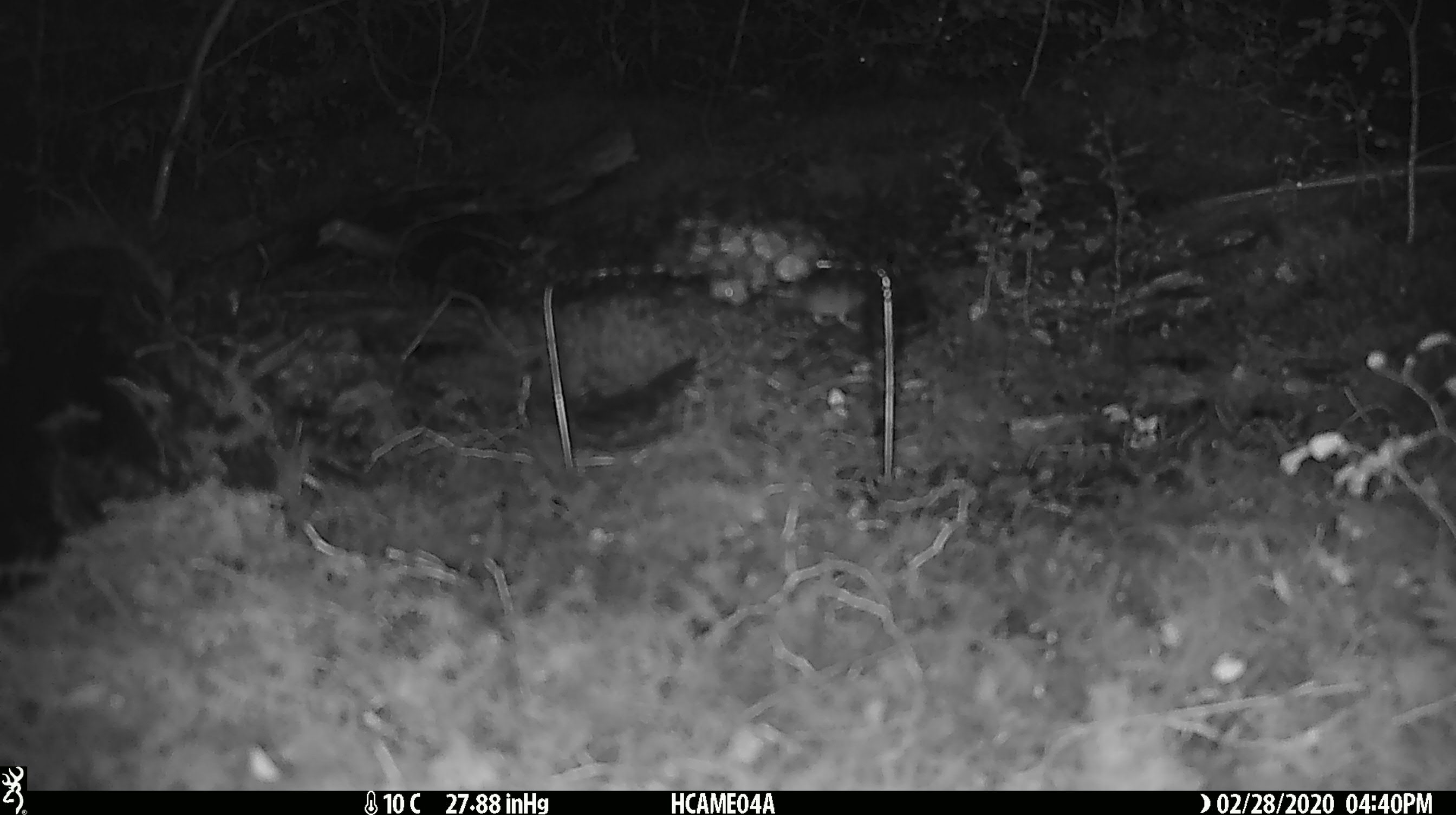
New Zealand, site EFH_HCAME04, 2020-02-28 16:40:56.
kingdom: Animalia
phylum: Chordata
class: Mammalia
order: Rodentia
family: Muridae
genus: Mus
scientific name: Mus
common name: mouse